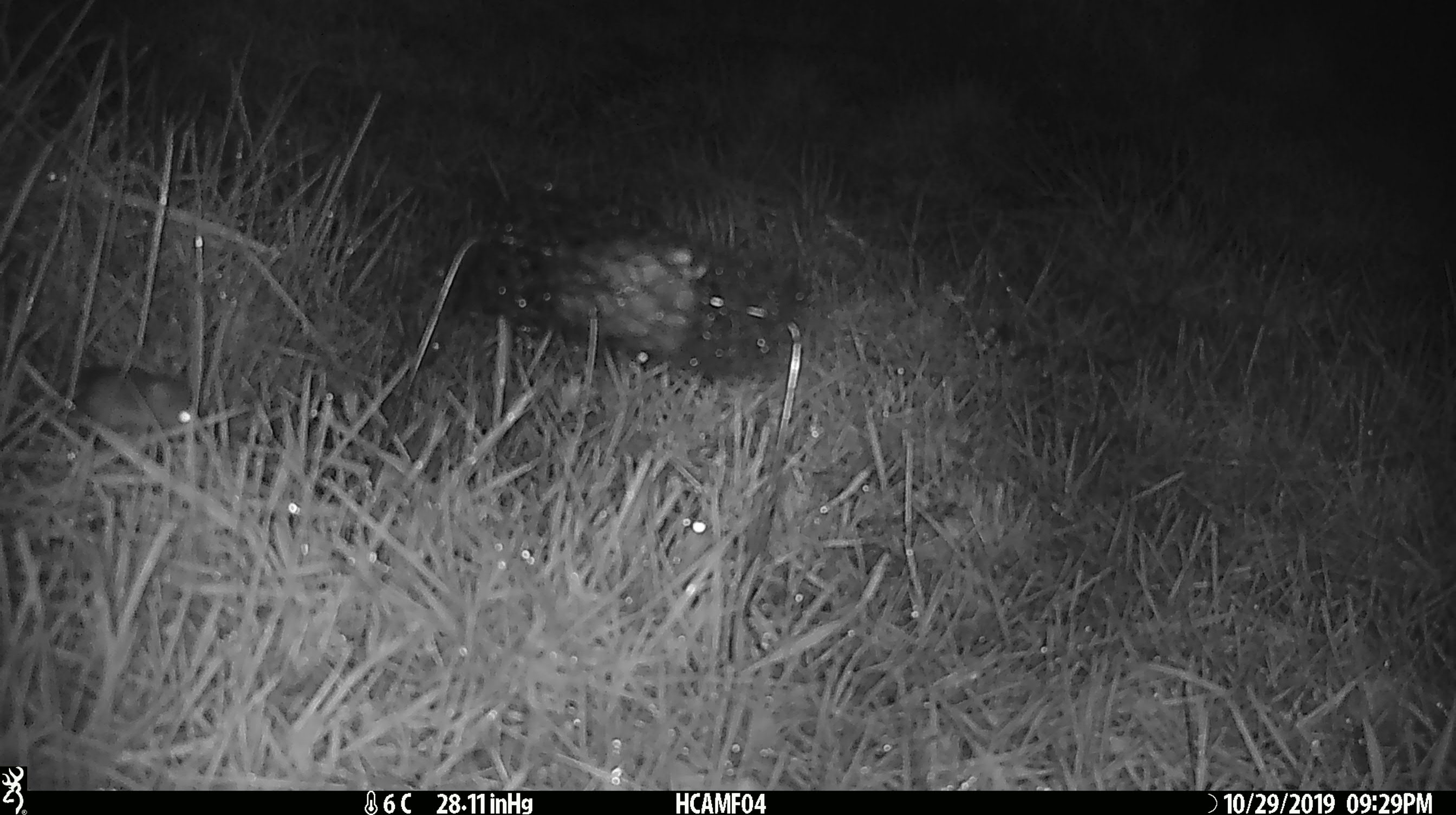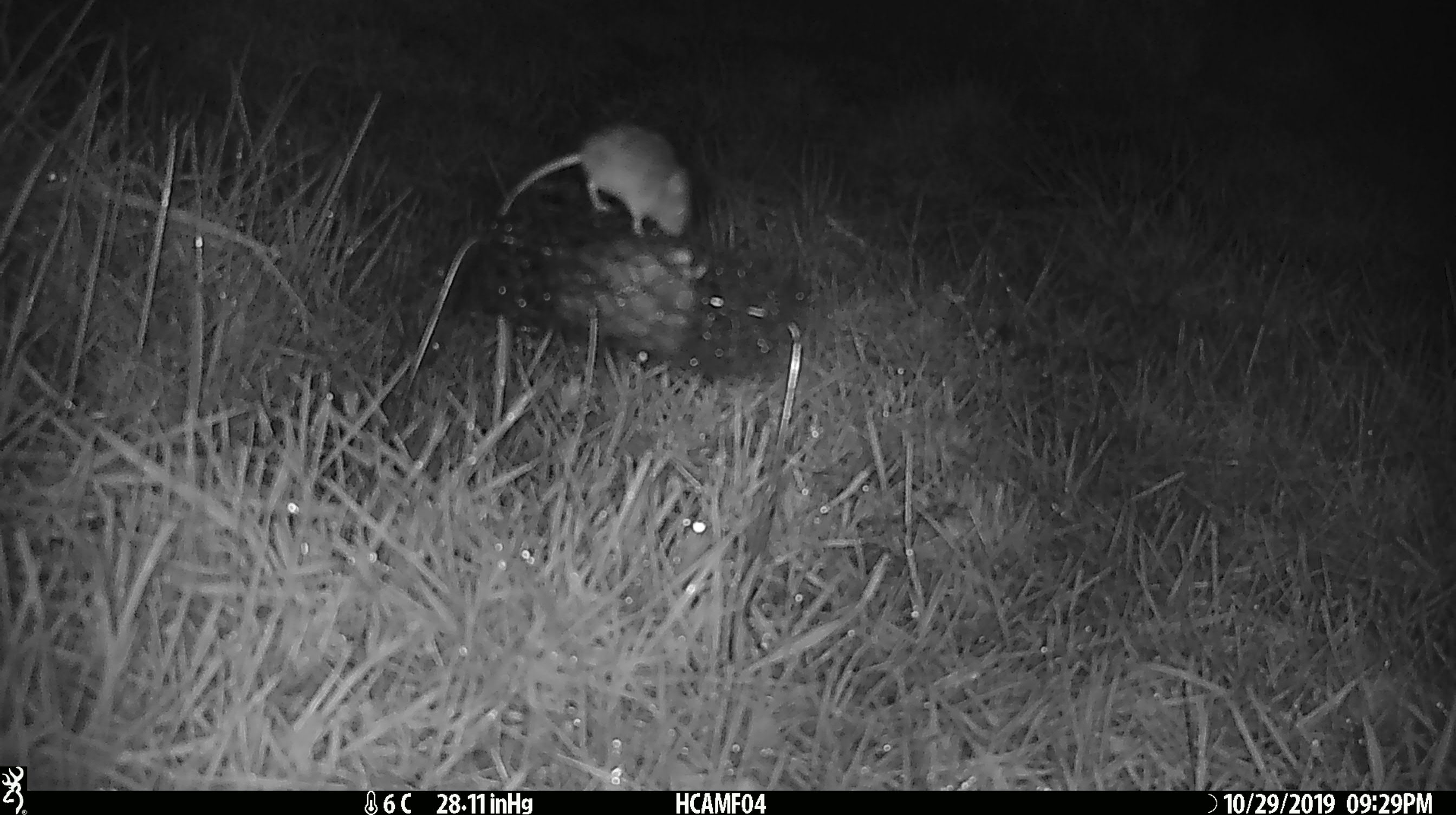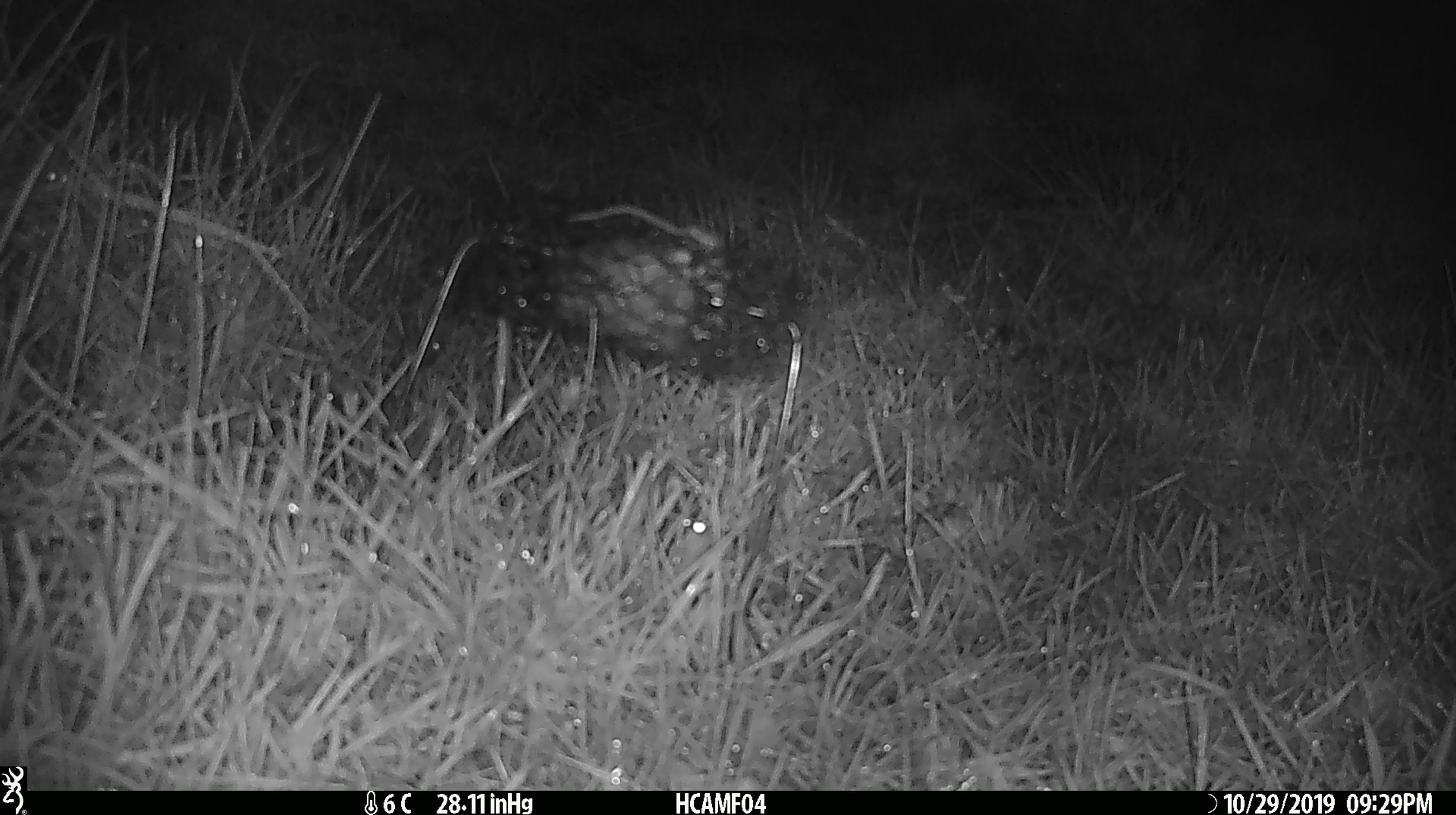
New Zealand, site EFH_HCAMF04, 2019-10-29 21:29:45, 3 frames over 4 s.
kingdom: Animalia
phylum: Chordata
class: Mammalia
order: Rodentia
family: Muridae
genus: Mus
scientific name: Mus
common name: mouse